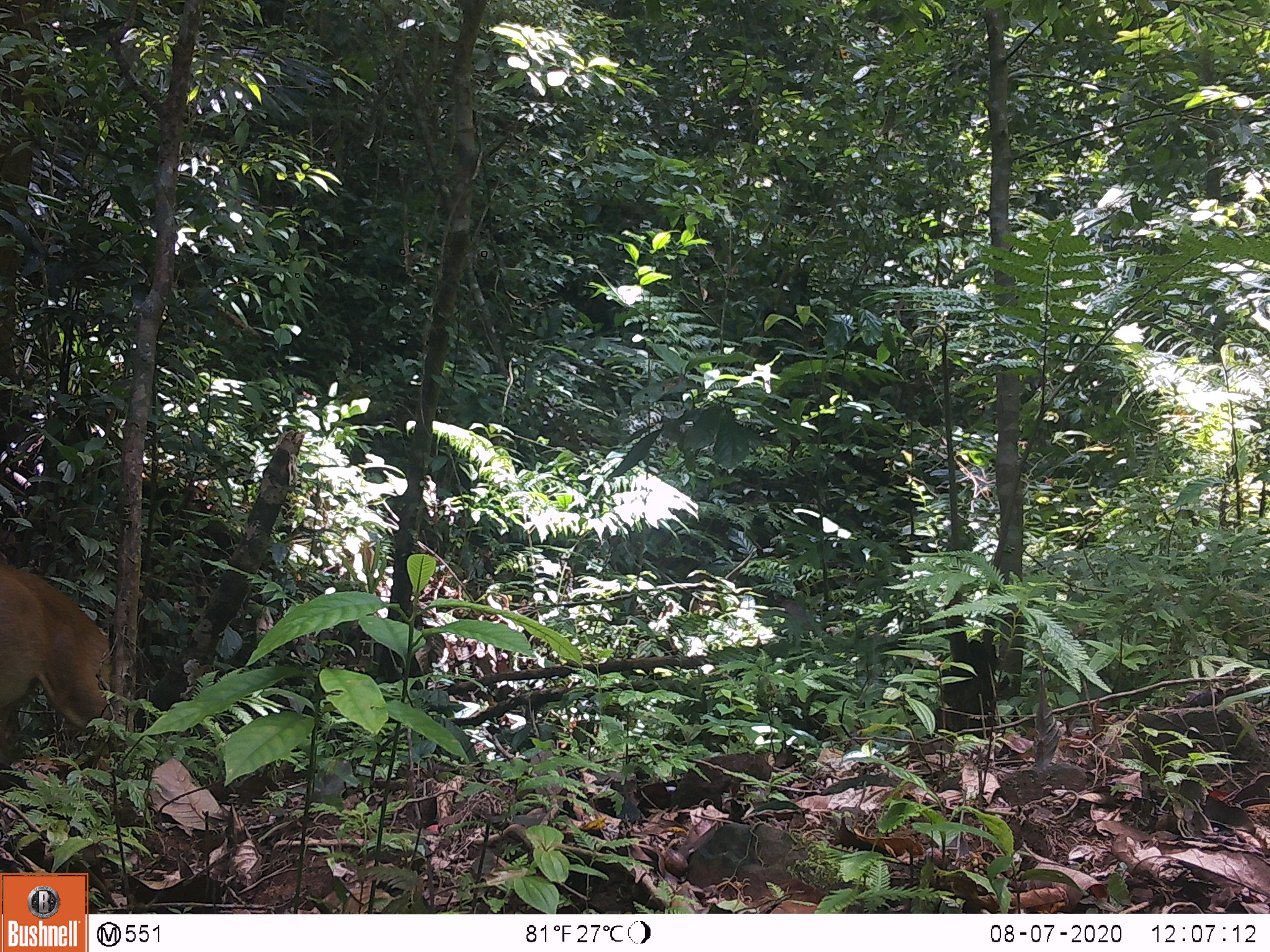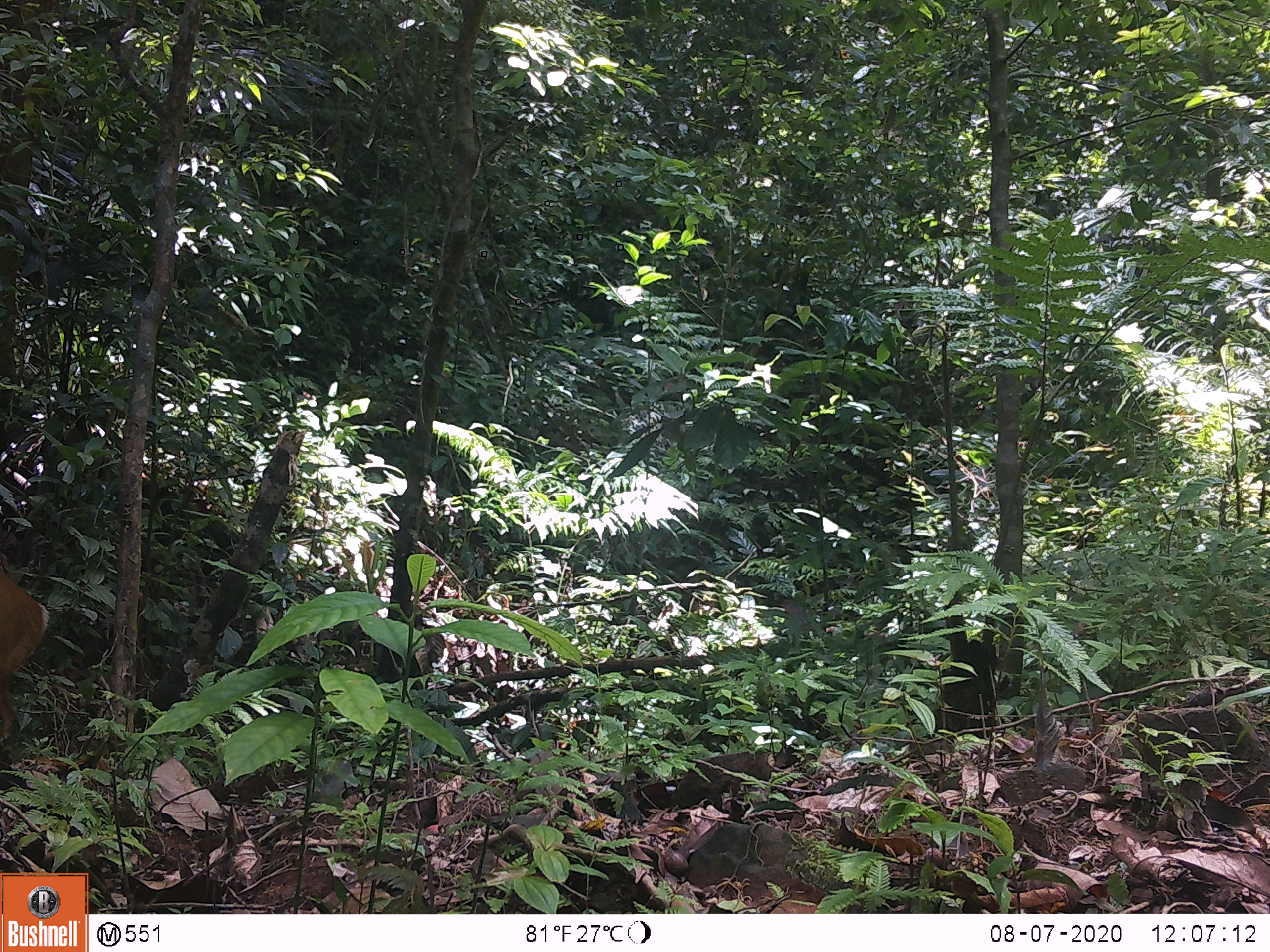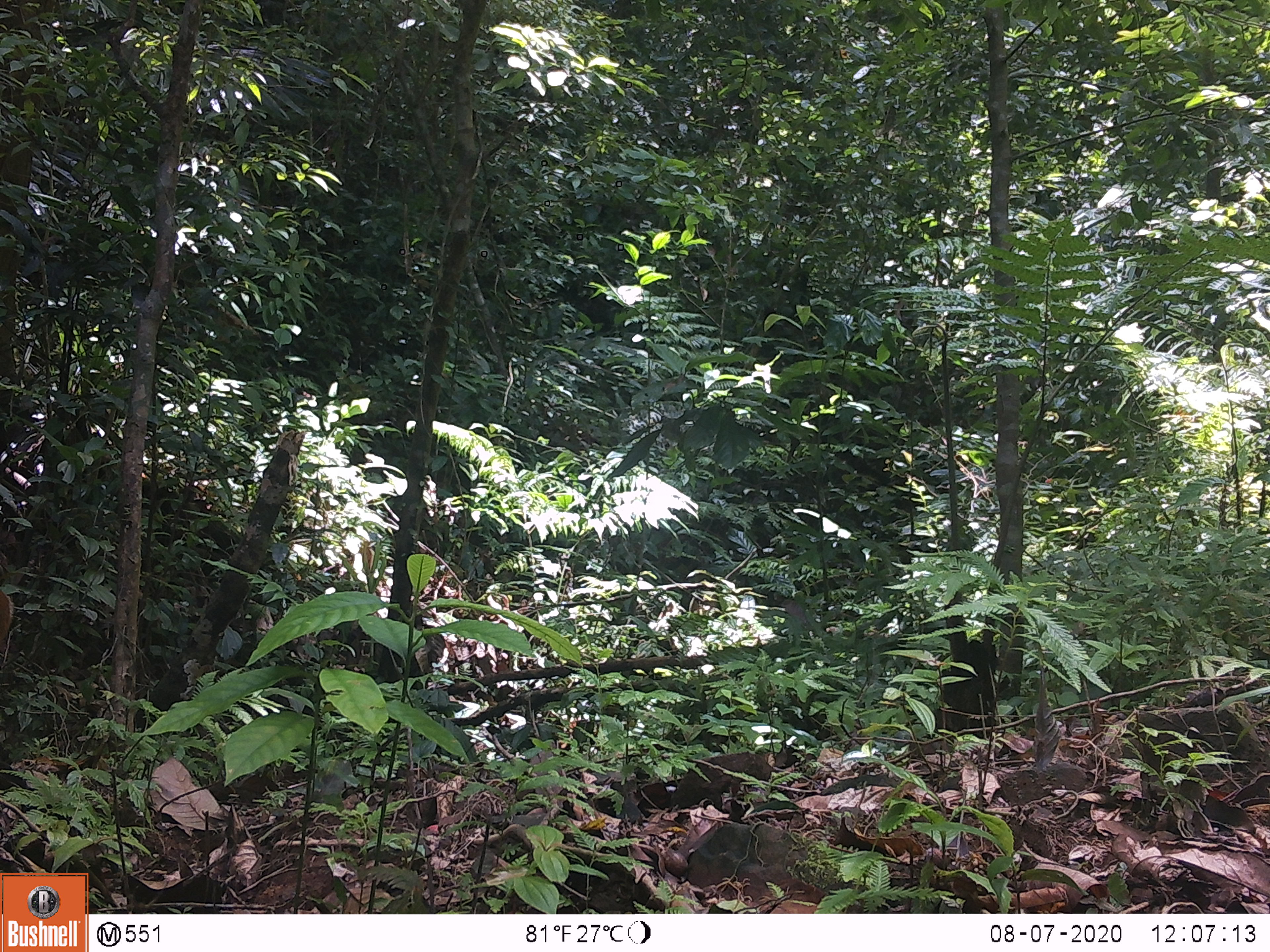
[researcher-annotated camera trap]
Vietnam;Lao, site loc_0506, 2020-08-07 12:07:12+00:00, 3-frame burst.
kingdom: Animalia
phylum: Chordata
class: Mammalia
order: Artiodactyla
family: Cervidae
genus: Muntiacus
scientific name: Muntiacus vuquangensis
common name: large-antlered muntjac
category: large antlered muntjac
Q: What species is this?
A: Large antlered muntjac (large-antlered muntjac) (Muntiacus vuquangensis).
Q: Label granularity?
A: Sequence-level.